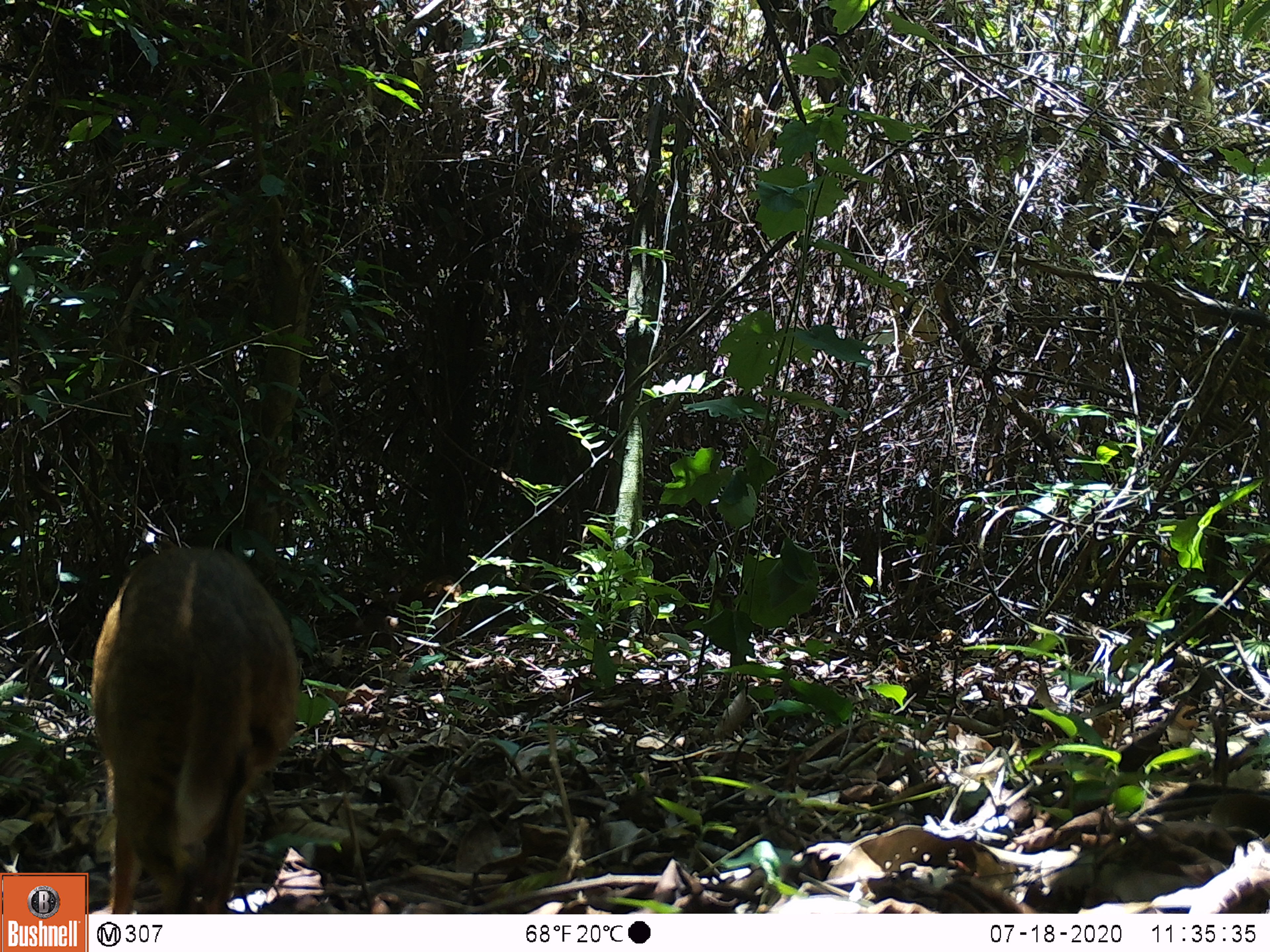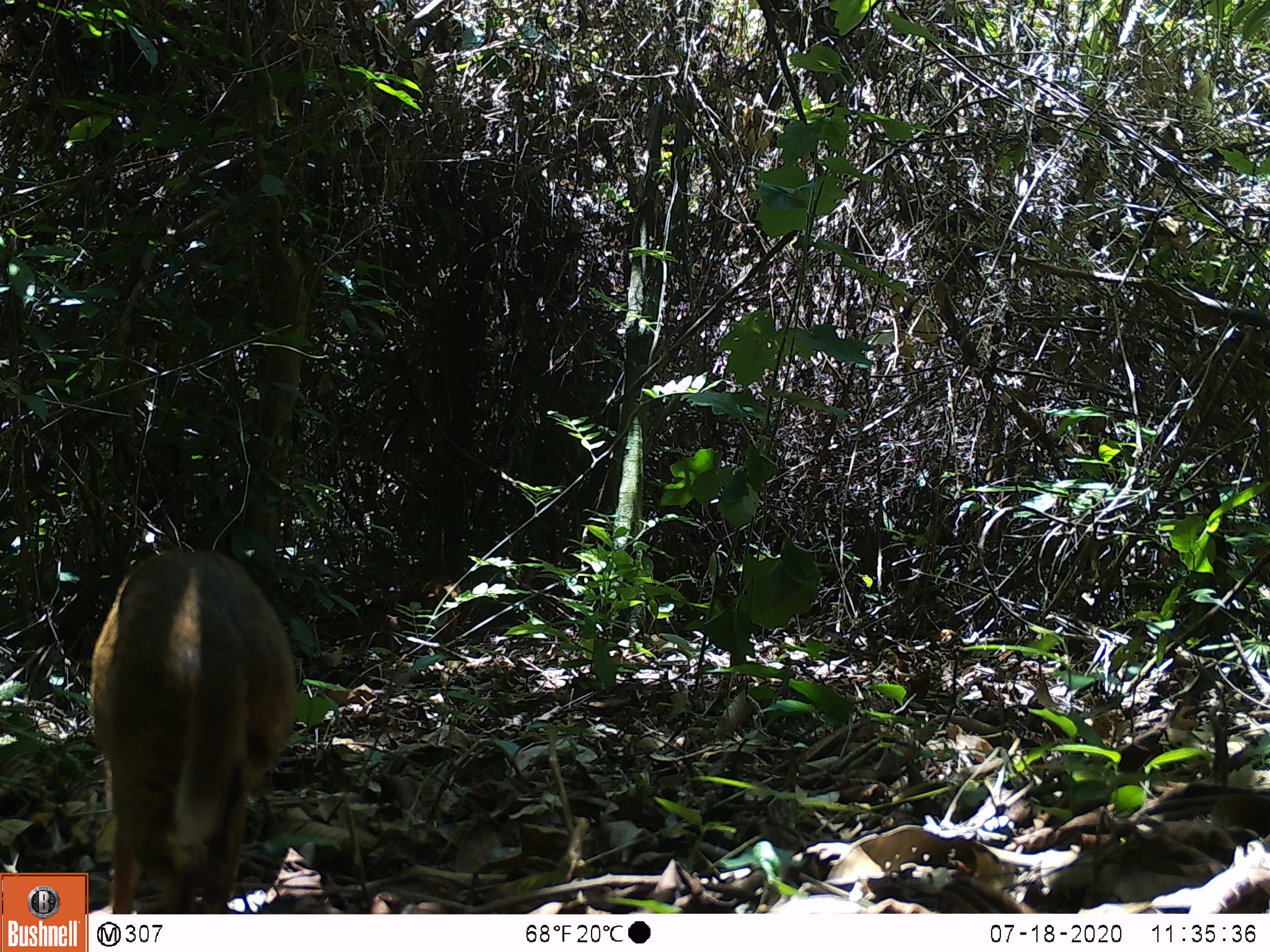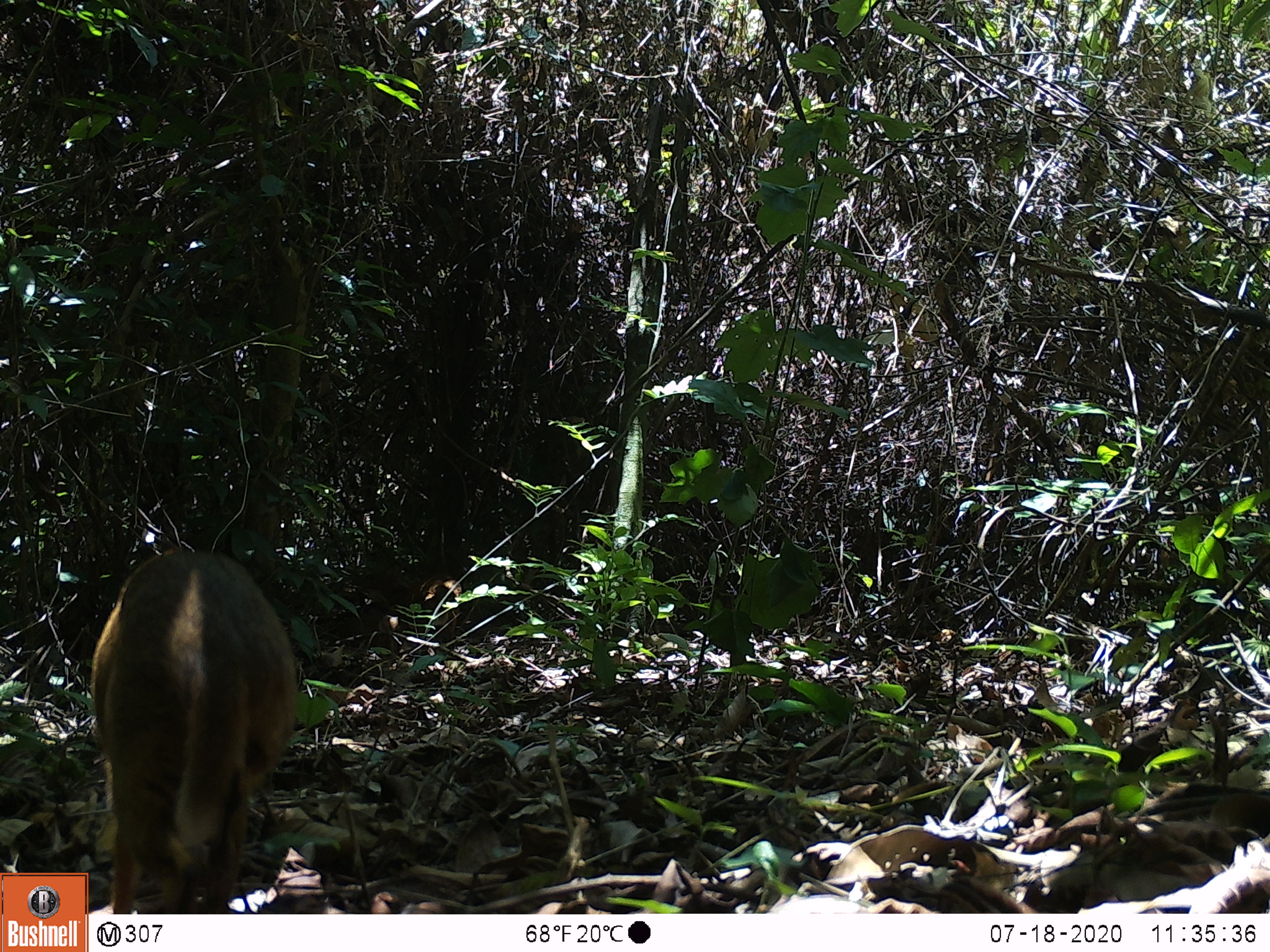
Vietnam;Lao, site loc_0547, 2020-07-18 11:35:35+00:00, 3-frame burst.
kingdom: Animalia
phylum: Chordata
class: Mammalia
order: Artiodactyla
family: Tragulidae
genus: Moschiola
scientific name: Moschiola meminna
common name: chevrotain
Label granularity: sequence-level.